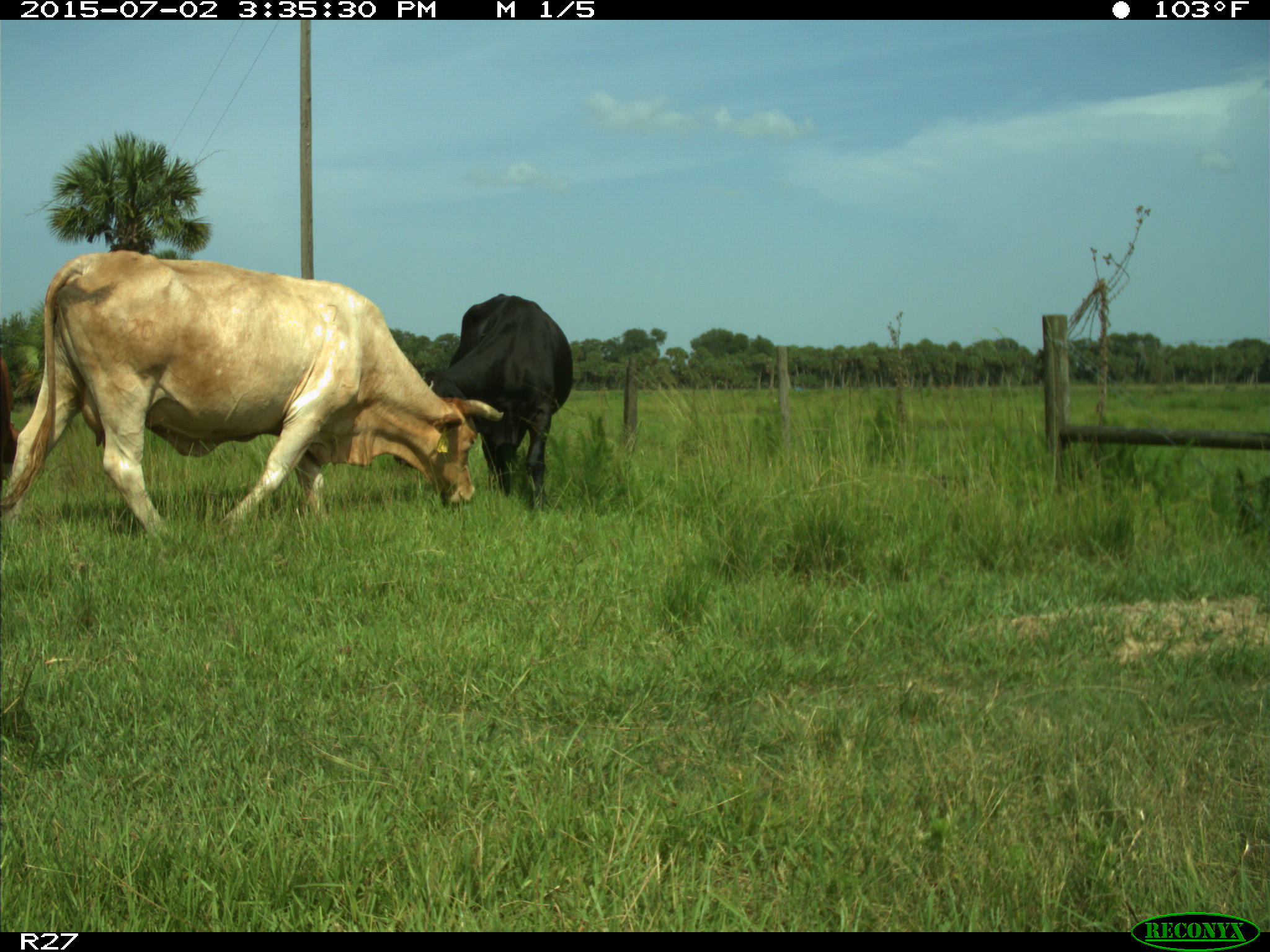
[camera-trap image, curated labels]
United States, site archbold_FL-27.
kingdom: Animalia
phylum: Chordata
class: Mammalia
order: Artiodactyla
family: Bovidae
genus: Bos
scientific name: Bos taurus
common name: domestic cow